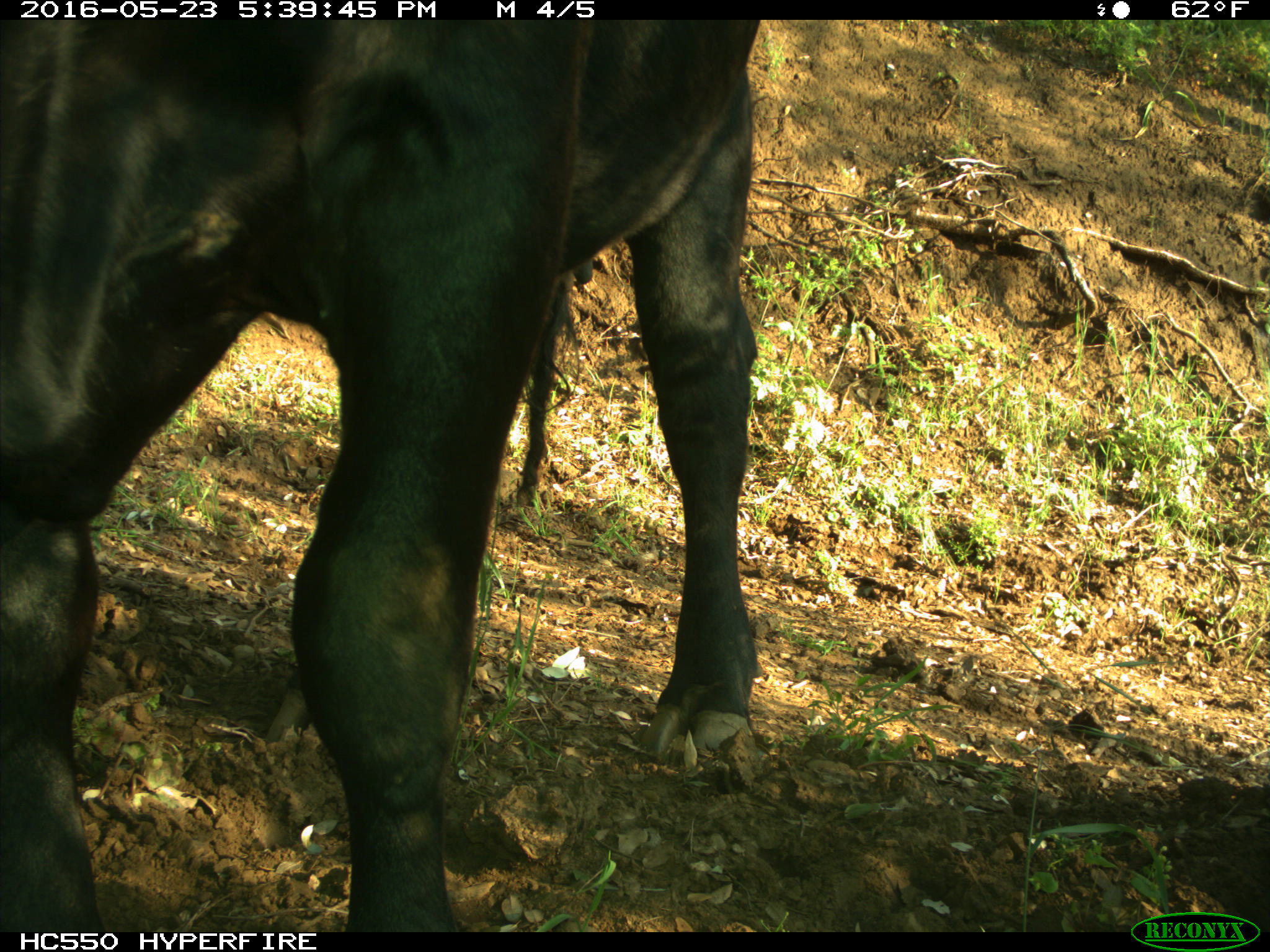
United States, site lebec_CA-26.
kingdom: Animalia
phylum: Chordata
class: Mammalia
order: Artiodactyla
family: Bovidae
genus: Bos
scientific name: Bos taurus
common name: domestic cow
Bos taurus (domestic cow).